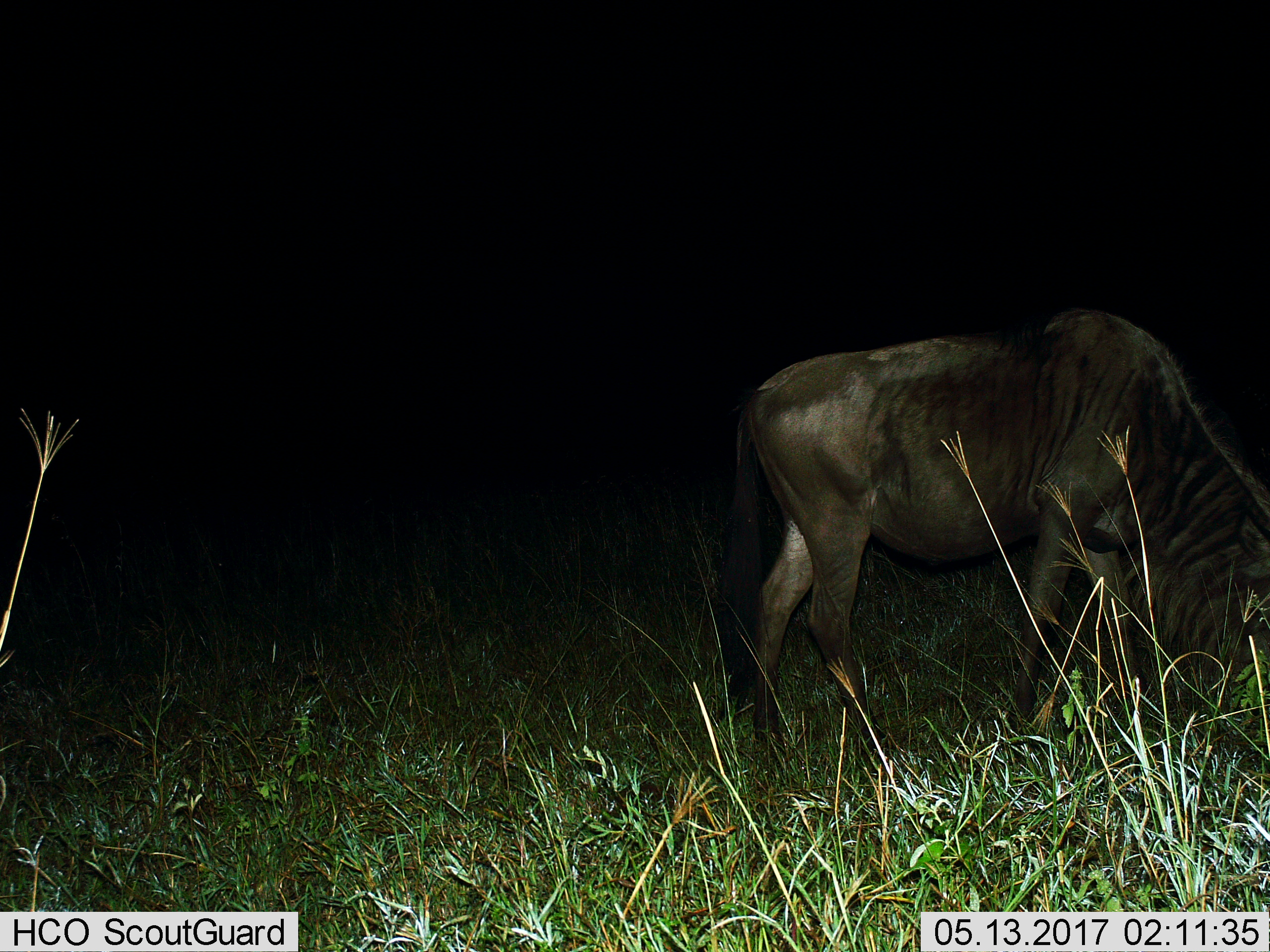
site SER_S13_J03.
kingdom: Animalia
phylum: Chordata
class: Mammalia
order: Artiodactyla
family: Bovidae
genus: Connochaetes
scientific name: Connochaetes taurinus taurinus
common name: blue wildebeest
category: wildebeestblue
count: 1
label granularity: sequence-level